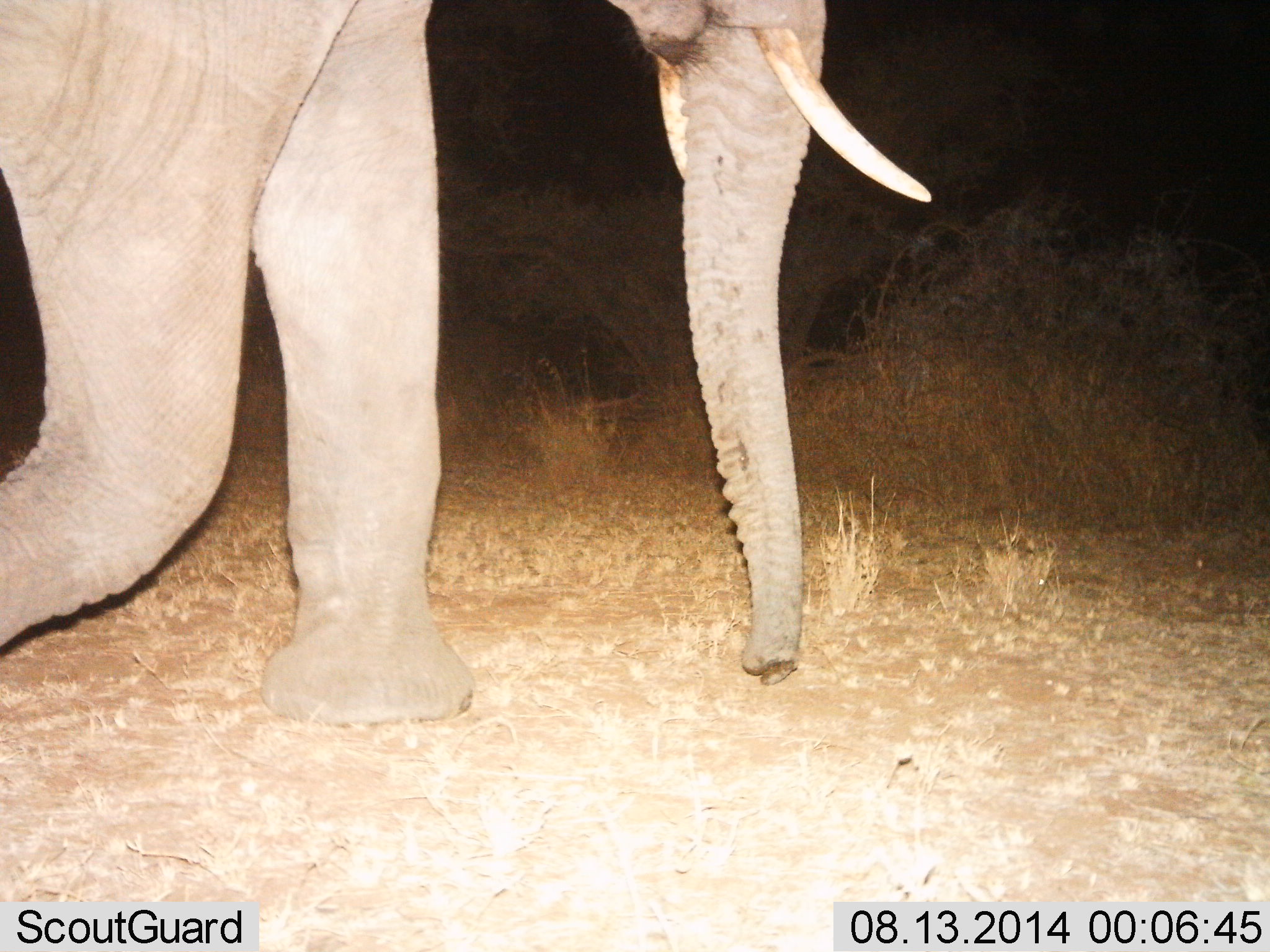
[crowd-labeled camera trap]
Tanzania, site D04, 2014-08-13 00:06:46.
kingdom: Animalia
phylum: Chordata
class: Mammalia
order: Proboscidea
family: Elephantidae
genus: Loxodonta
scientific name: Loxodonta africana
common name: african bush elephant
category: elephant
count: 1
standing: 10%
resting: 0%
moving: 90%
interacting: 0%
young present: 0%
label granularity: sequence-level